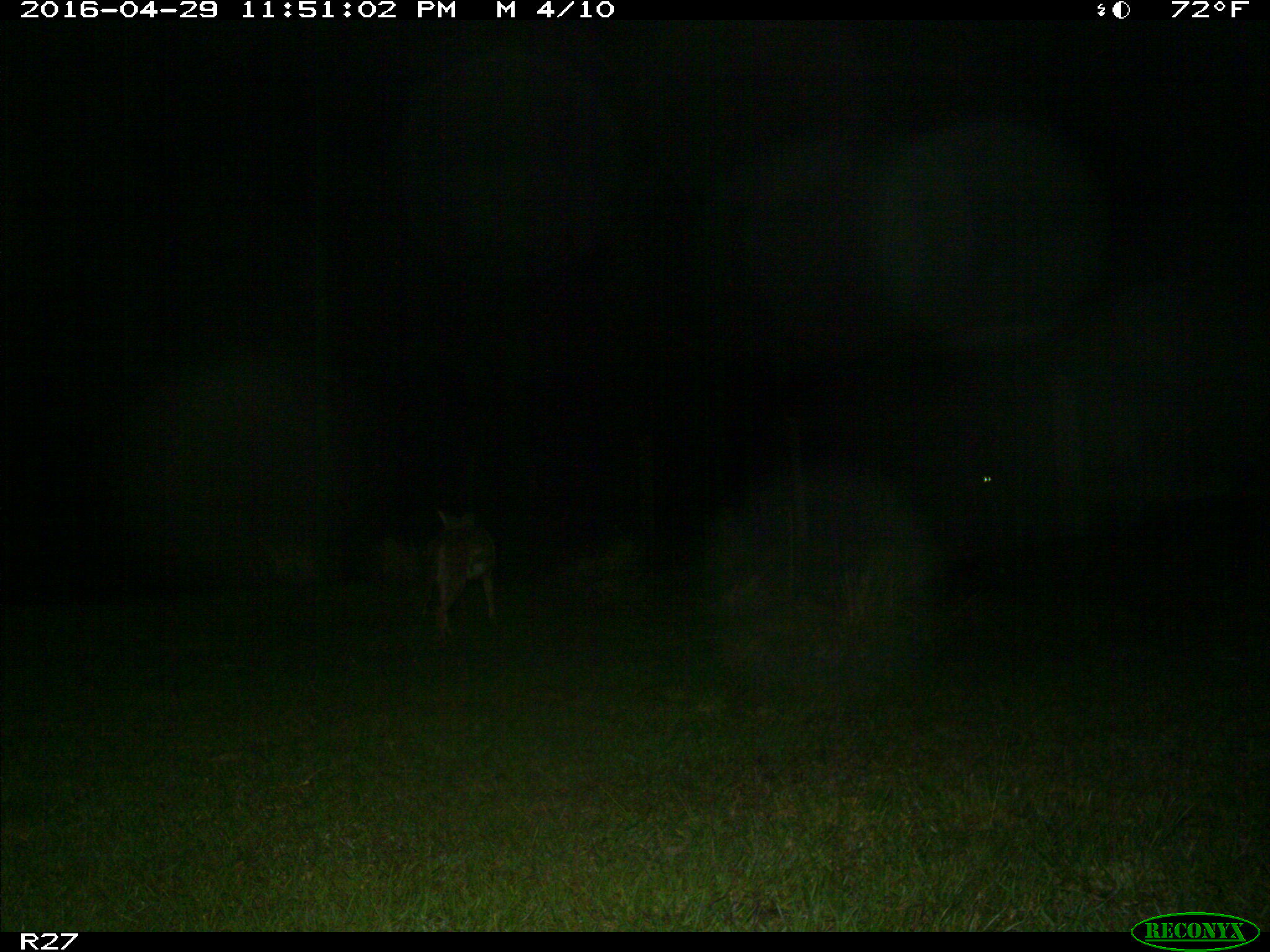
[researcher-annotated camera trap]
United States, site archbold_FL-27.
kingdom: Animalia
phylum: Chordata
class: Mammalia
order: Carnivora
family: Canidae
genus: Canis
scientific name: Canis latrans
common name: coyote